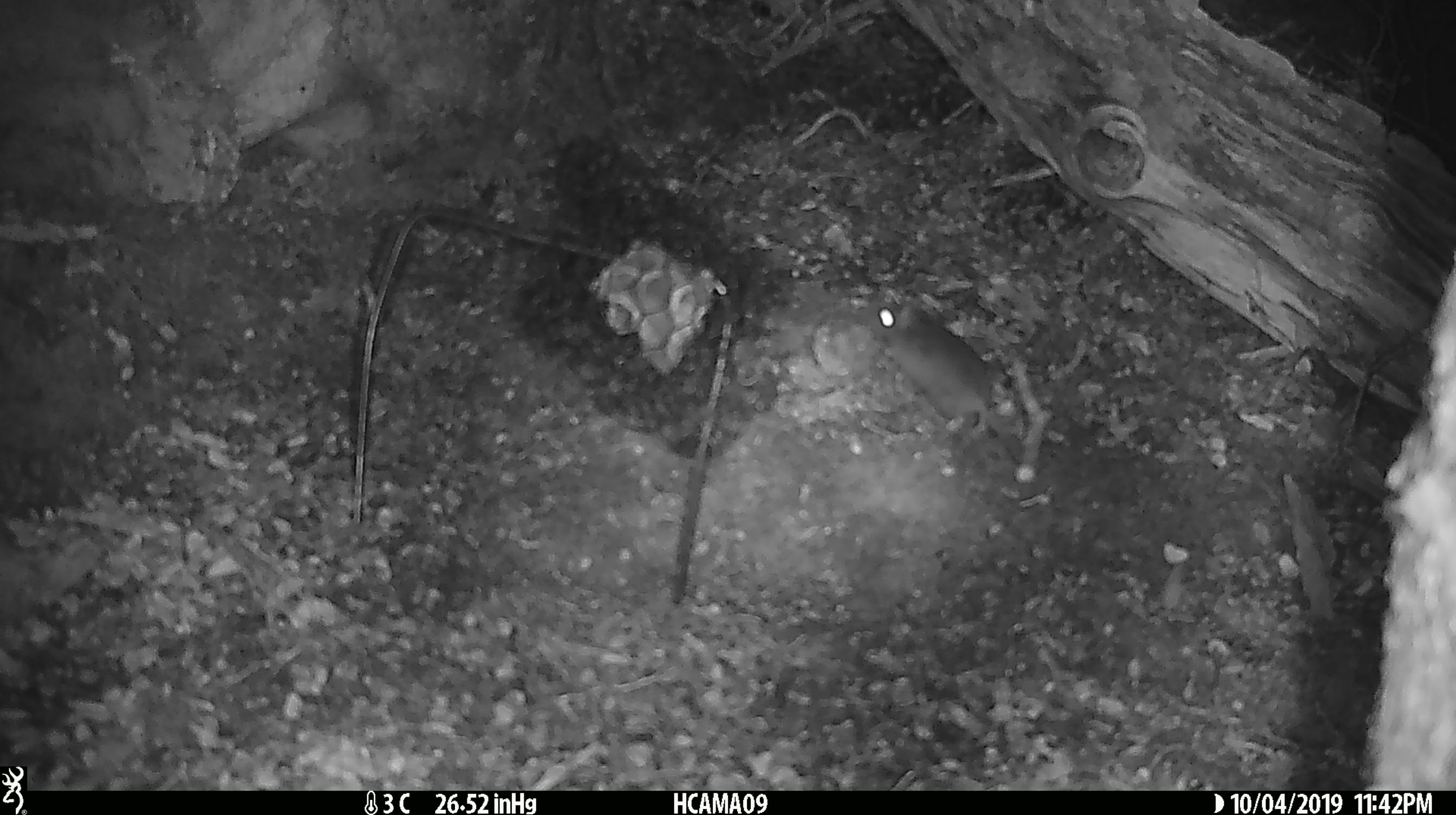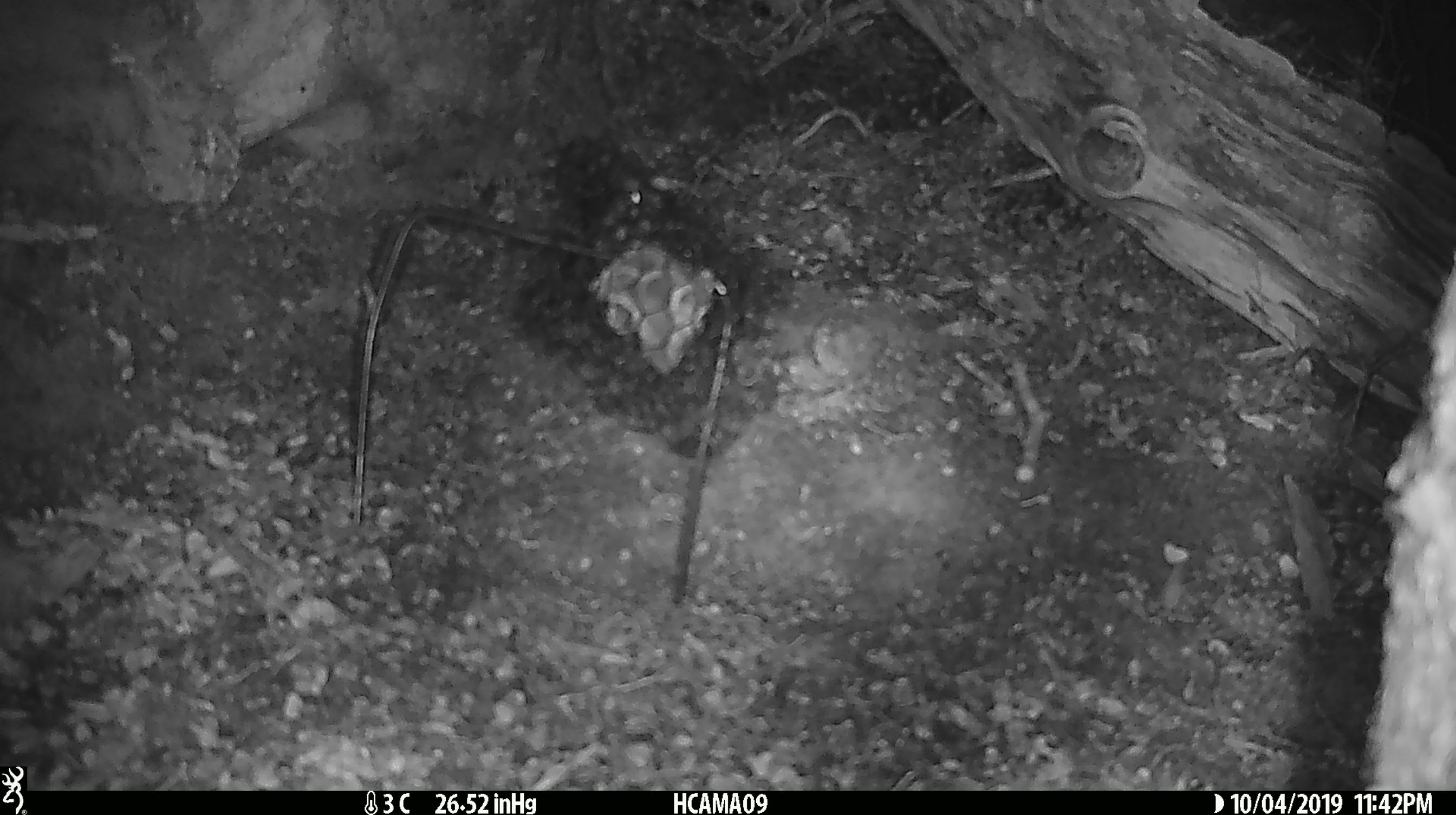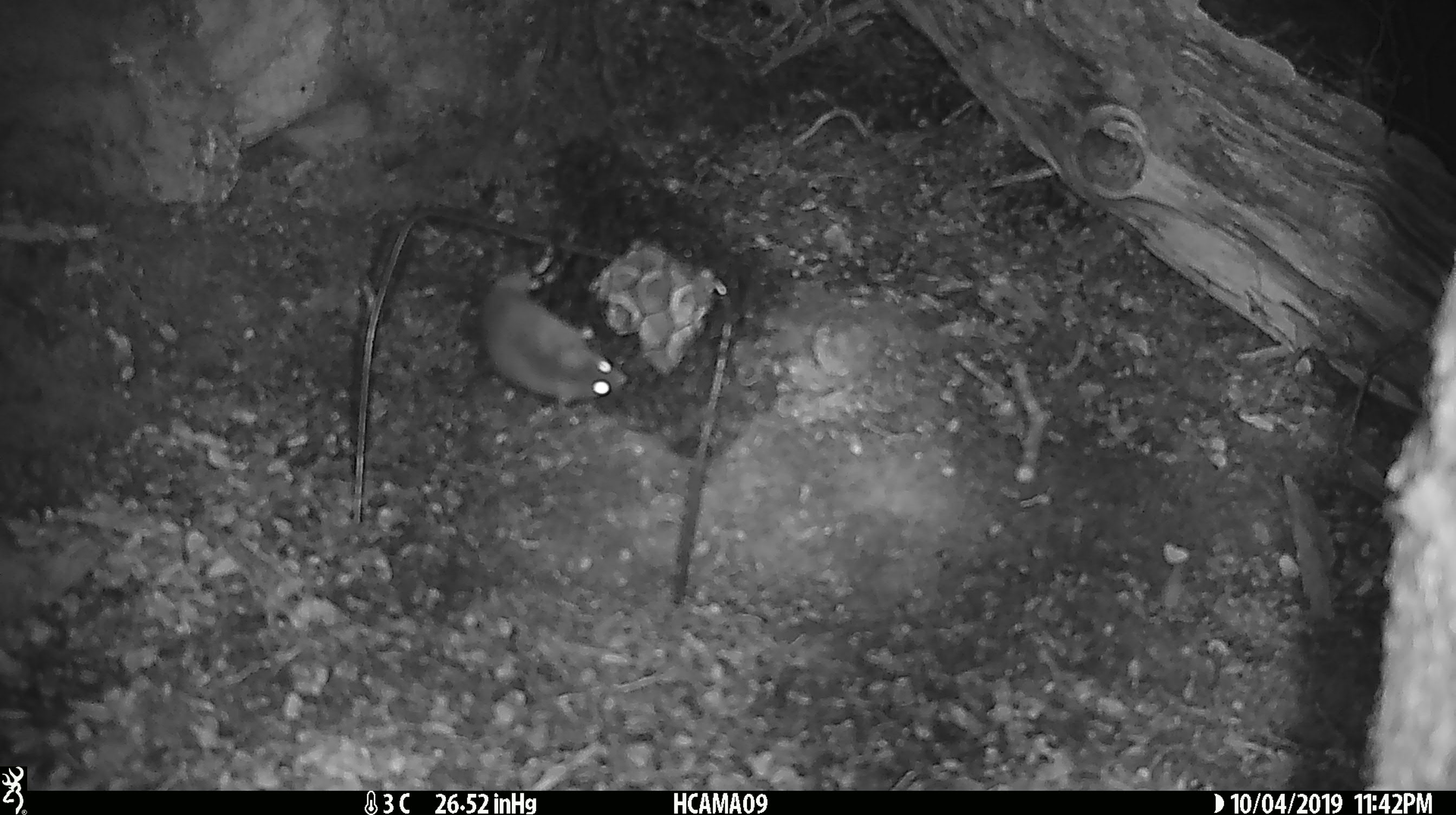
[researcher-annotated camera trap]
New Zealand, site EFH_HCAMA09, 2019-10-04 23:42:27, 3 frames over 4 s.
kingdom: Animalia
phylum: Chordata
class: Mammalia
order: Rodentia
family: Muridae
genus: Mus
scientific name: Mus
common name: mouse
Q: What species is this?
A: Mouse (Mus).